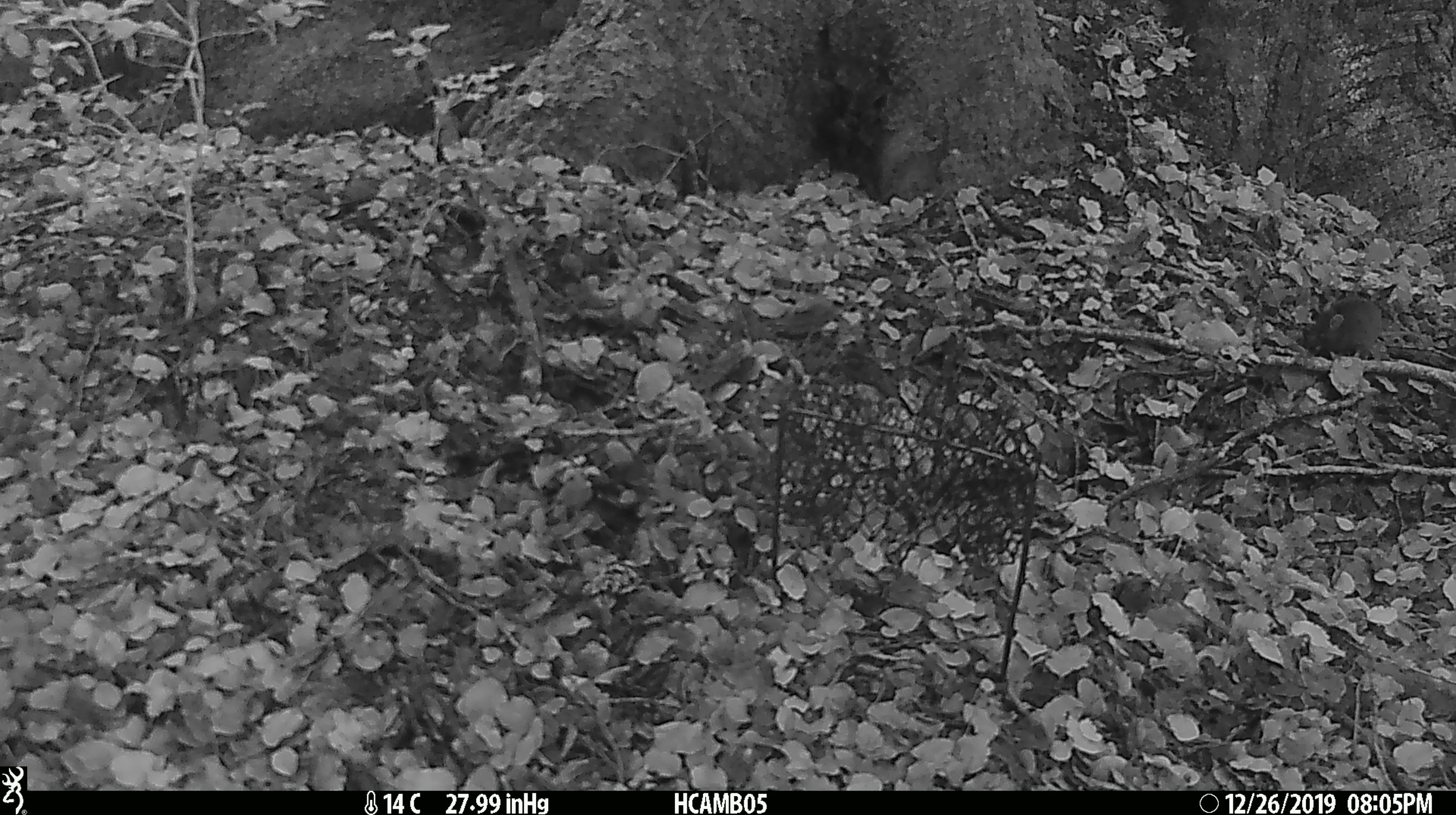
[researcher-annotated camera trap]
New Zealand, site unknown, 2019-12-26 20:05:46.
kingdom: Animalia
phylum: Chordata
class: Mammalia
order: Rodentia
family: Muridae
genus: Mus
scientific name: Mus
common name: mouse